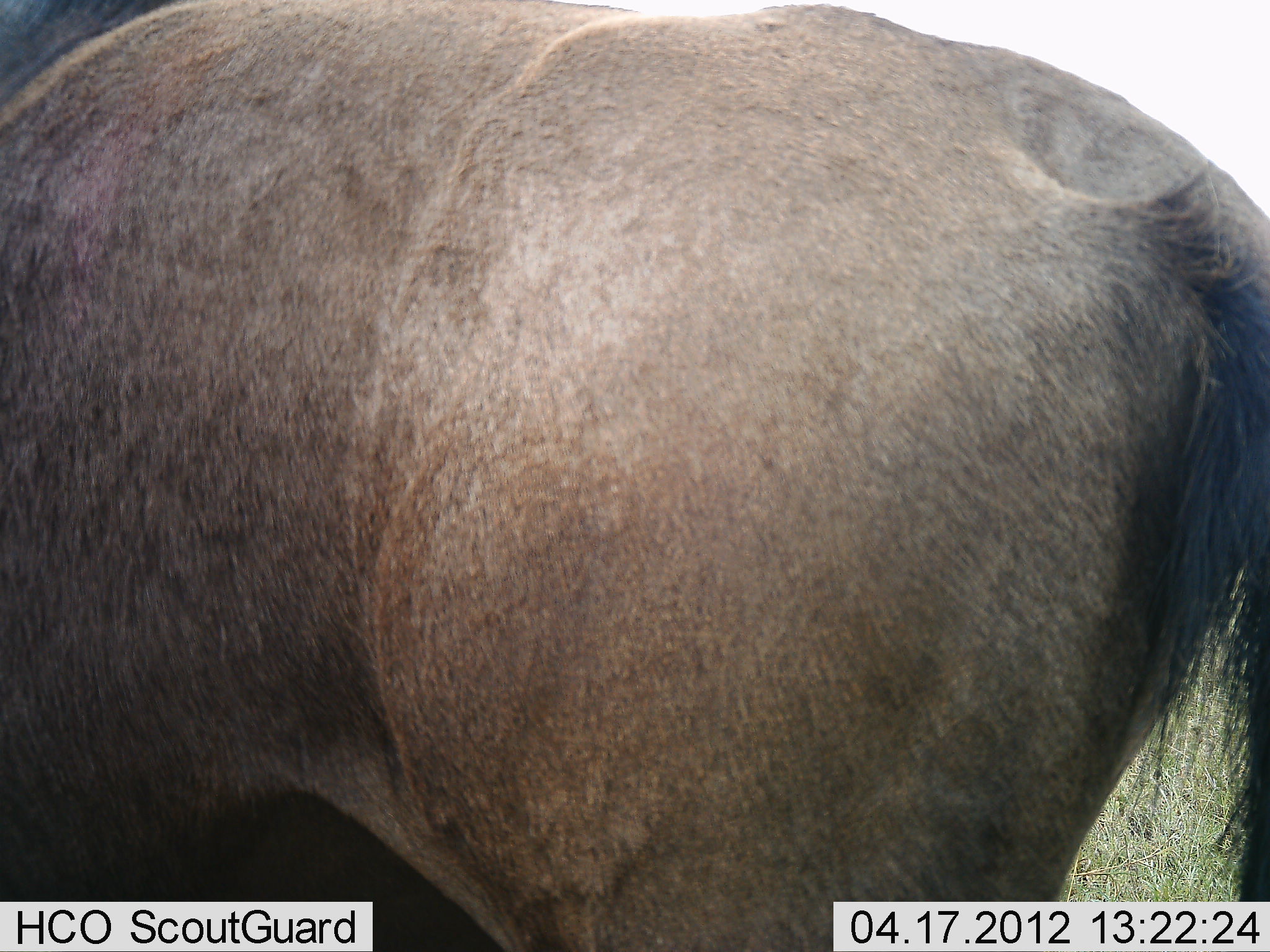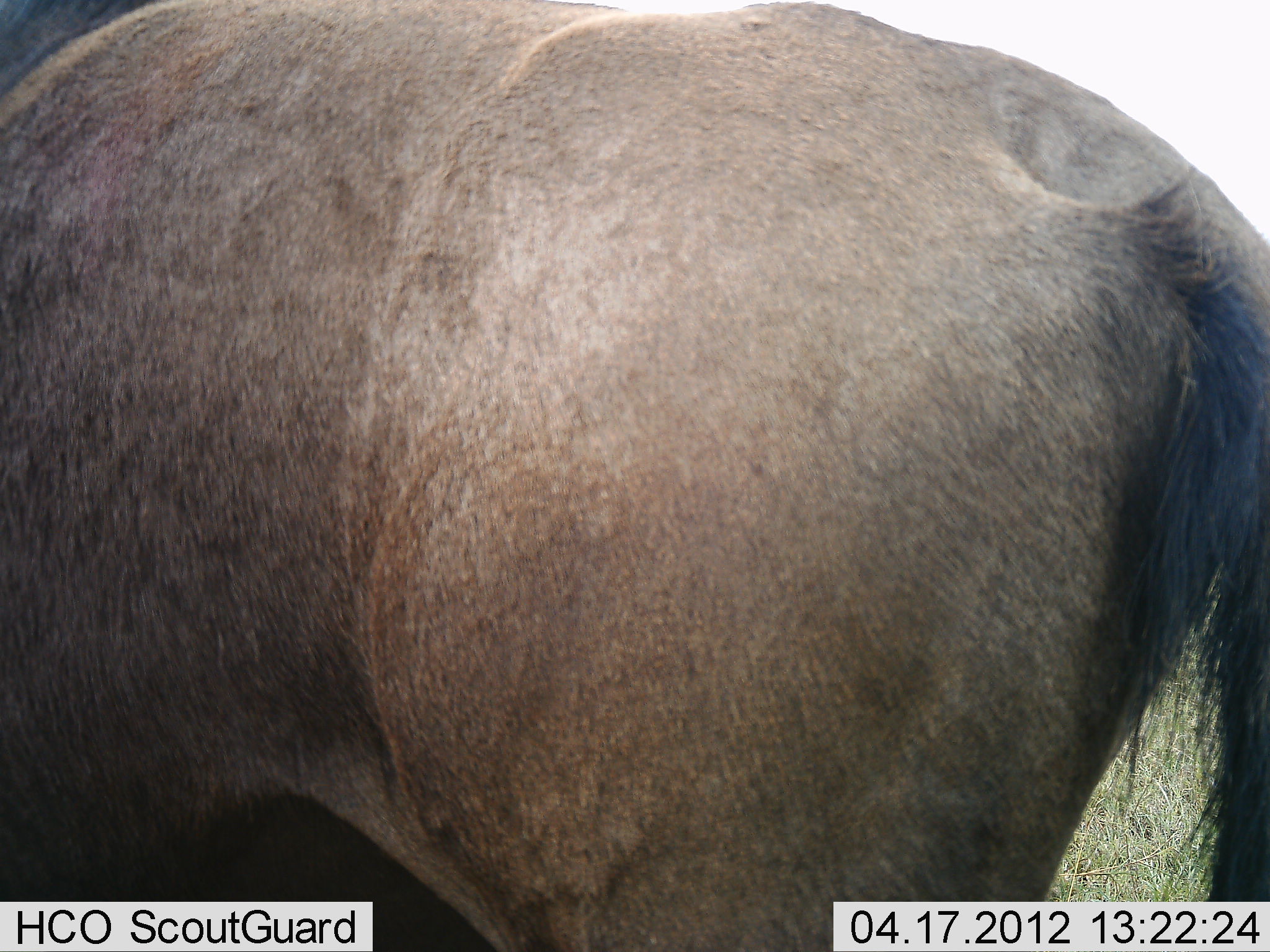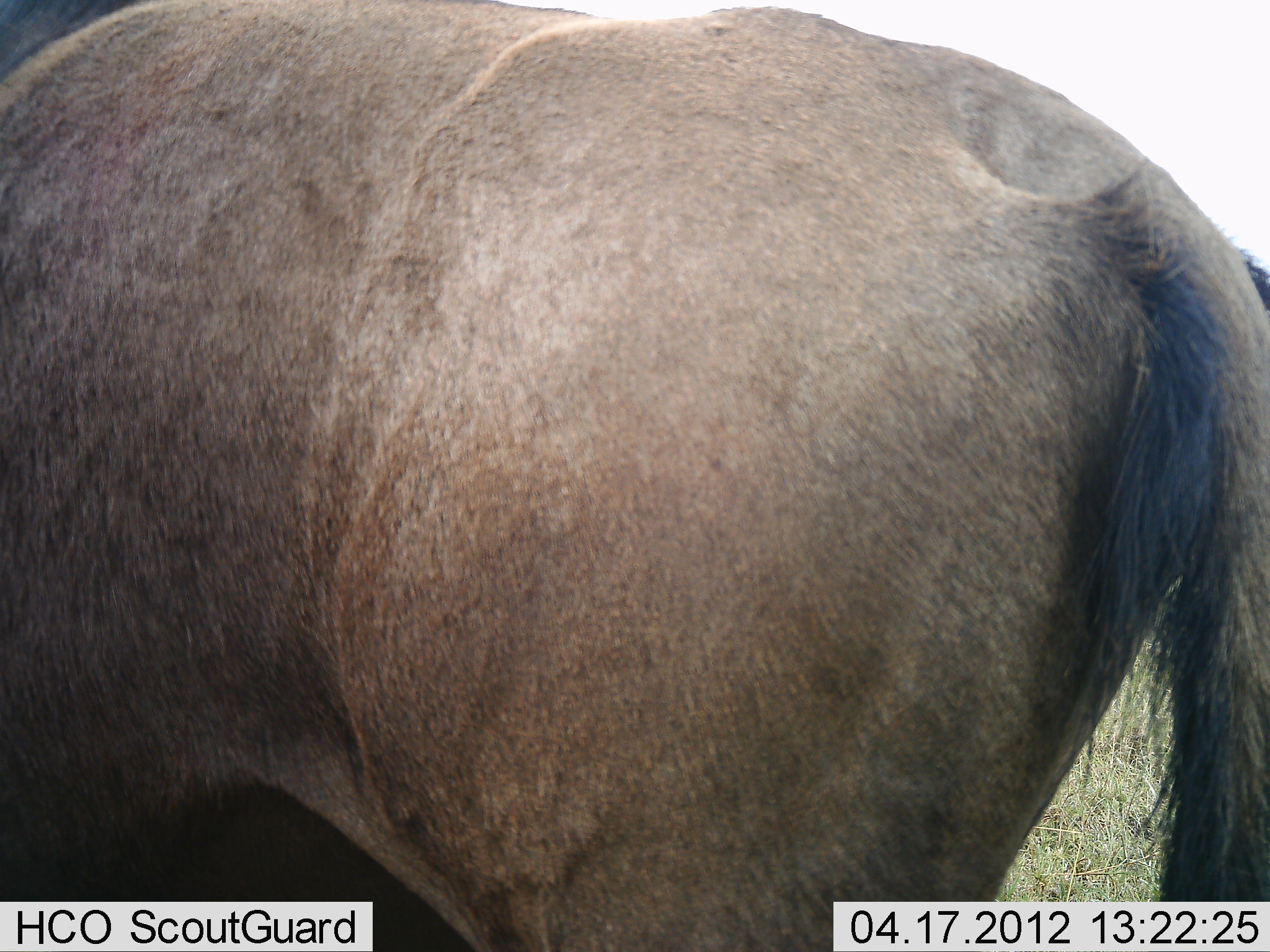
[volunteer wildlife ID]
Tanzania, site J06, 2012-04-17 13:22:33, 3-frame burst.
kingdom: Animalia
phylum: Chordata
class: Mammalia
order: Artiodactyla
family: Bovidae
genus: Connochaetes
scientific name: Connochaetes taurinus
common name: blue wildebeest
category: wildebeest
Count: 1.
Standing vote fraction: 90%.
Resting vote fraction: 0%.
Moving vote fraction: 10%.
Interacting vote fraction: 0%.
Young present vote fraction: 0%.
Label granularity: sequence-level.